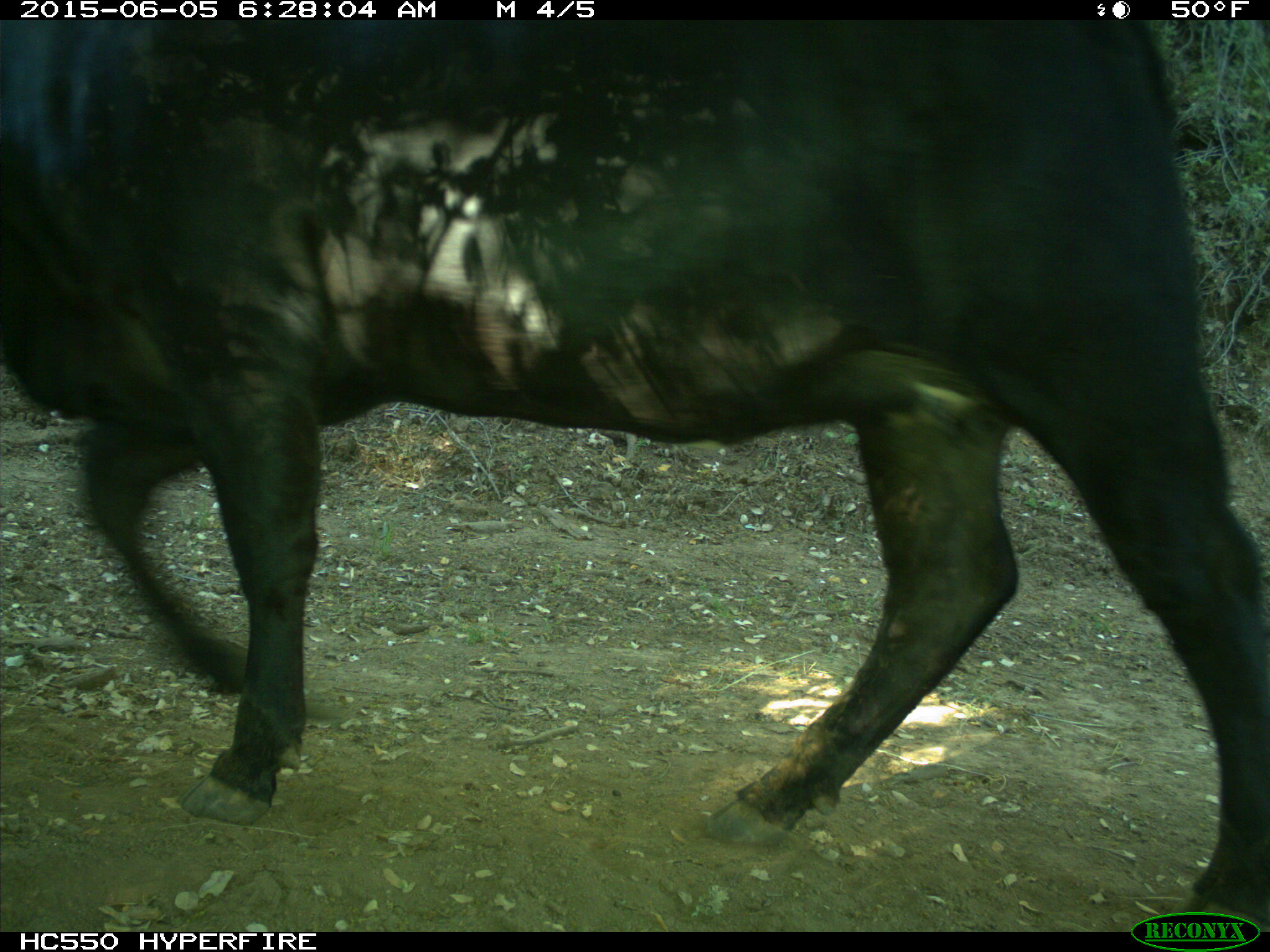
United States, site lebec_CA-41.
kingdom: Animalia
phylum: Chordata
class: Mammalia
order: Artiodactyla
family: Bovidae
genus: Bos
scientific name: Bos taurus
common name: domestic cow